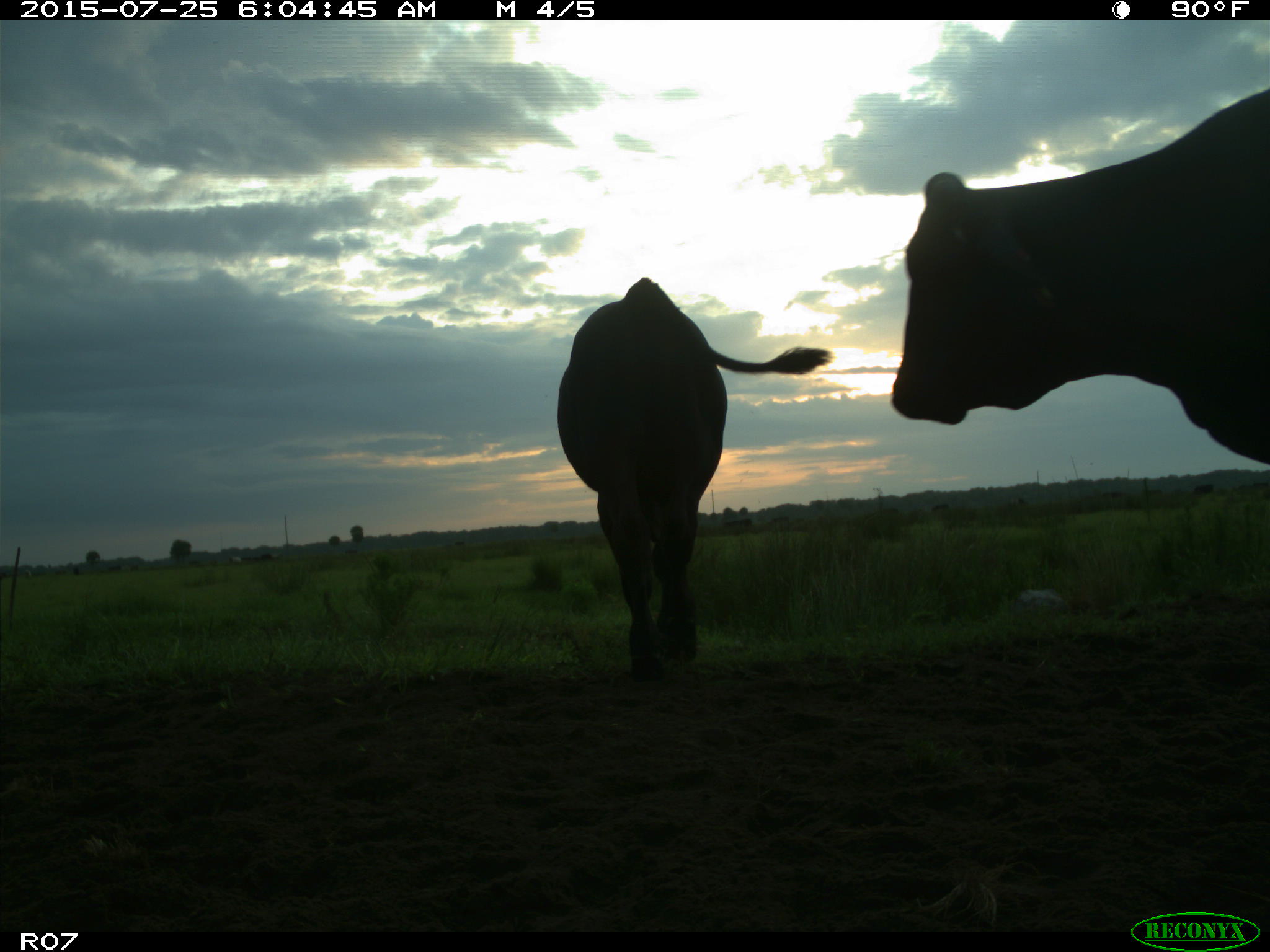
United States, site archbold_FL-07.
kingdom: Animalia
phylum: Chordata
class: Mammalia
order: Artiodactyla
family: Bovidae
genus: Bos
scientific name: Bos taurus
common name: domestic cow